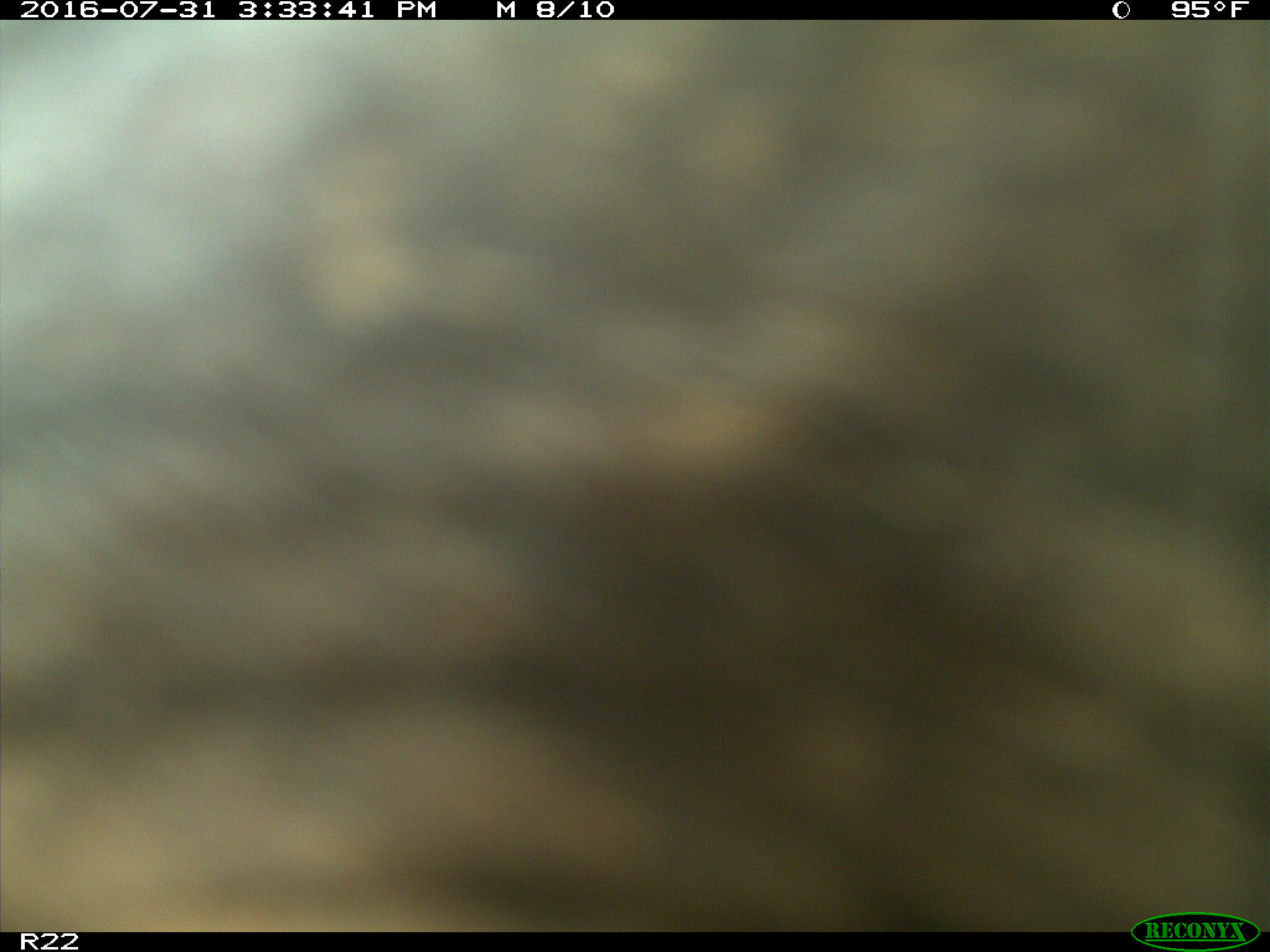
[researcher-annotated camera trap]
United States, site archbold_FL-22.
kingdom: Animalia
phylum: Chordata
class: Mammalia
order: Artiodactyla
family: Bovidae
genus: Bos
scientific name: Bos taurus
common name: domestic cow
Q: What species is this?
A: Bos taurus (domestic cow).